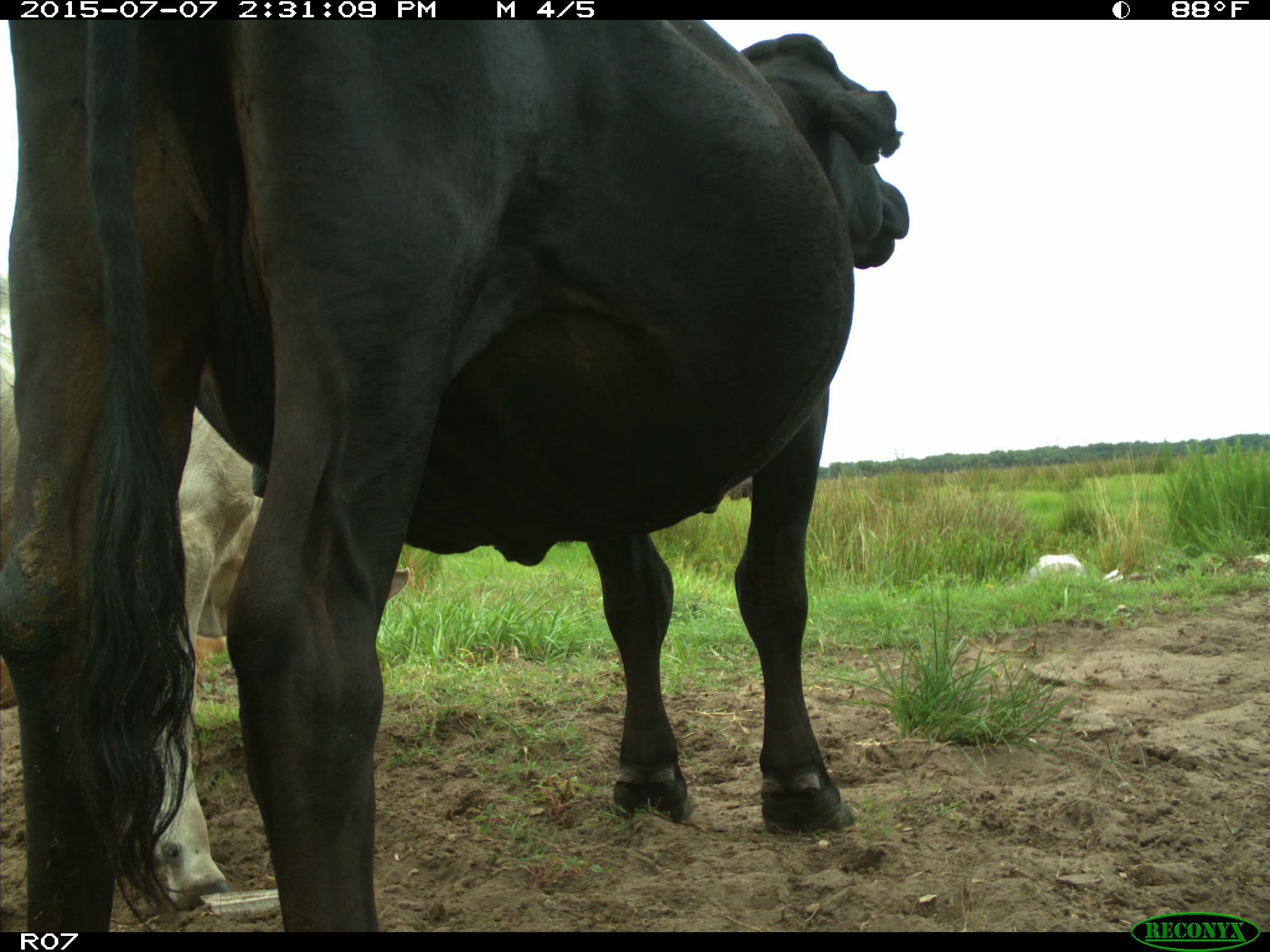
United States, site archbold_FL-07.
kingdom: Animalia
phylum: Chordata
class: Mammalia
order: Artiodactyla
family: Bovidae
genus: Bos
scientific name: Bos taurus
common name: domestic cow